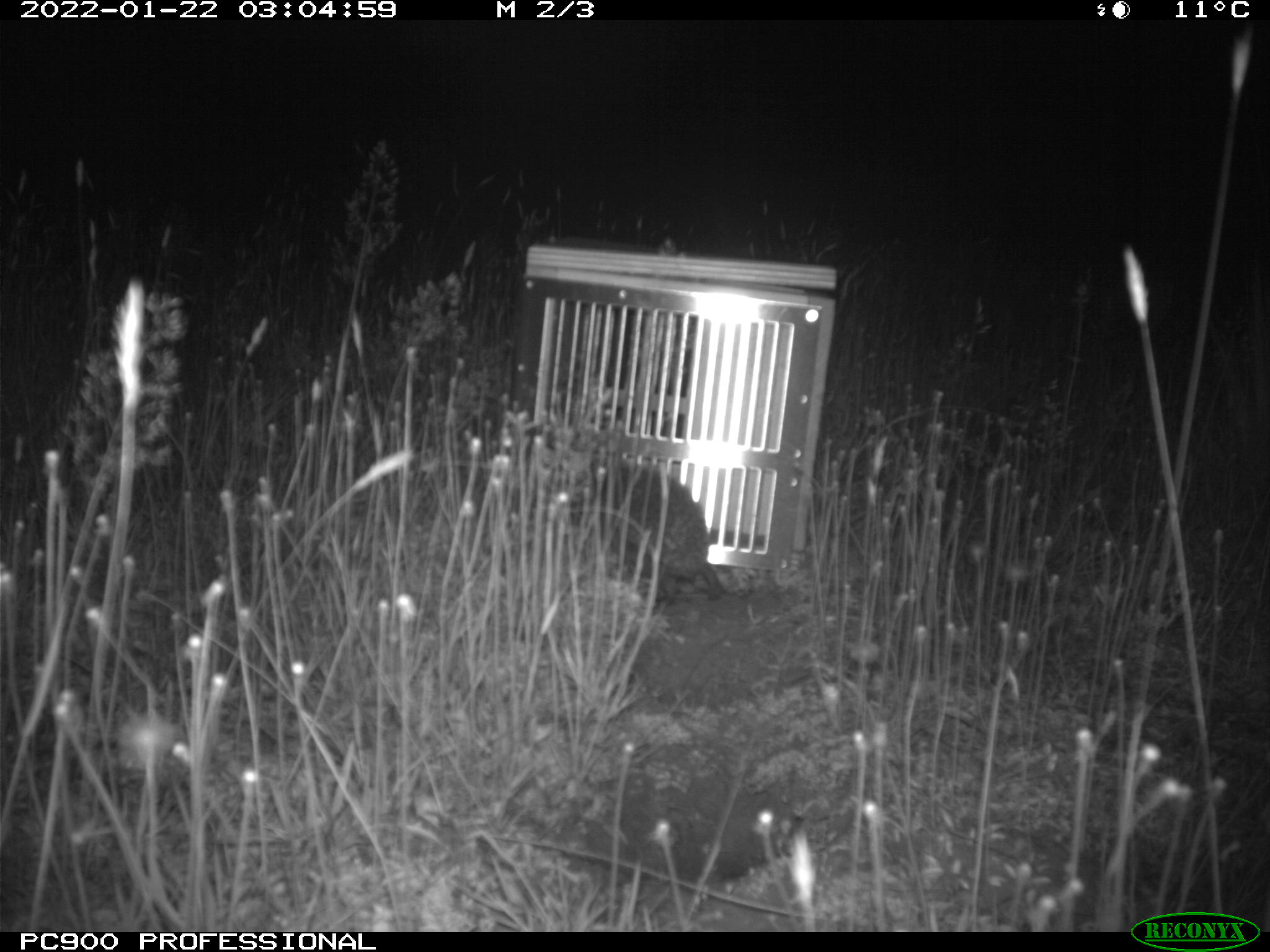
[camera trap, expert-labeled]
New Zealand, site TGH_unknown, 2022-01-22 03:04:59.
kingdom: Animalia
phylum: Chordata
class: Mammalia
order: Eulipotyphla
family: Erinaceidae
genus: Erinaceus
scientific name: Erinaceus europaeus europaeus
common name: european hedgehog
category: hedgehog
Hedgehog (european hedgehog) (Erinaceus europaeus europaeus).